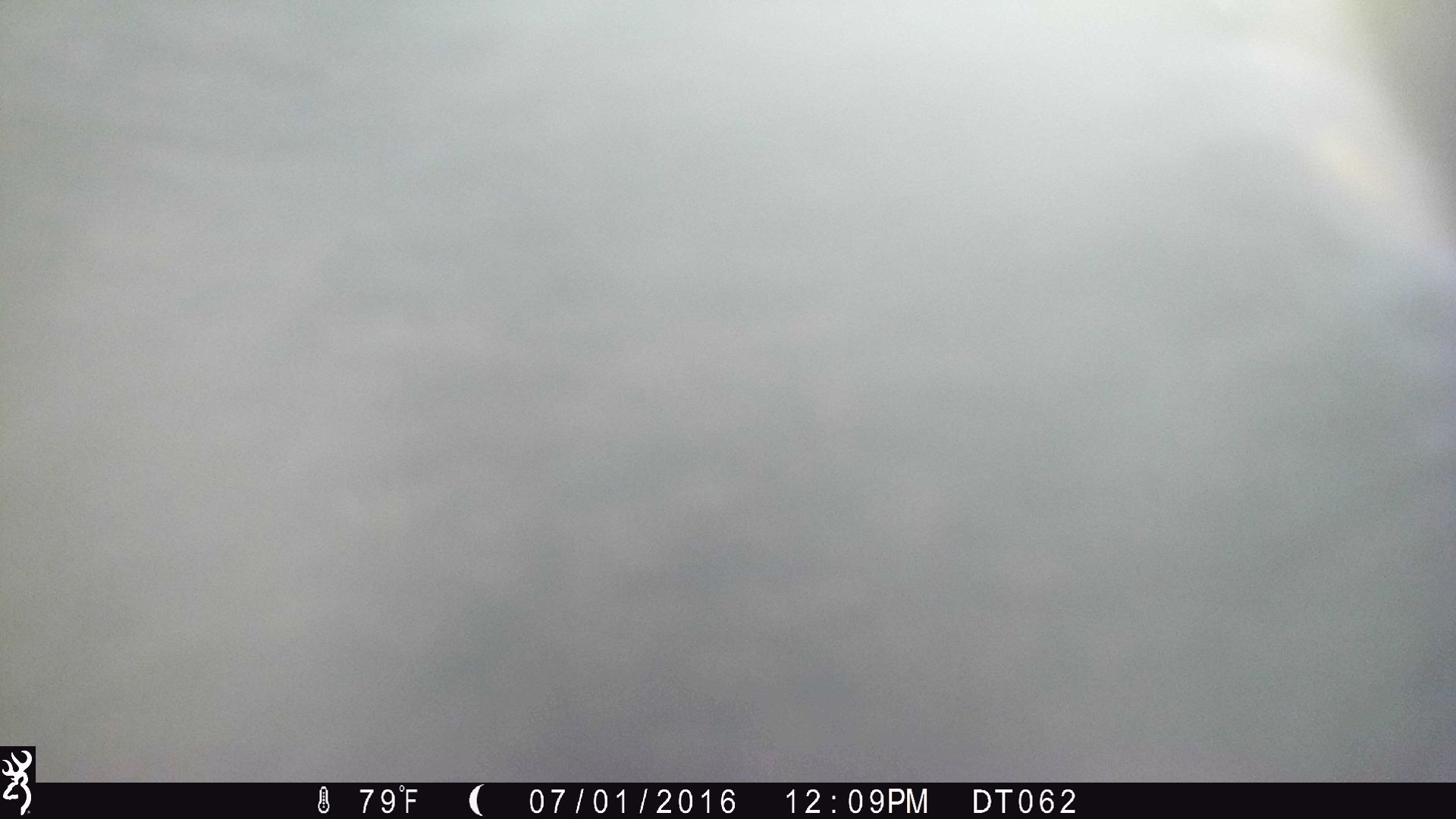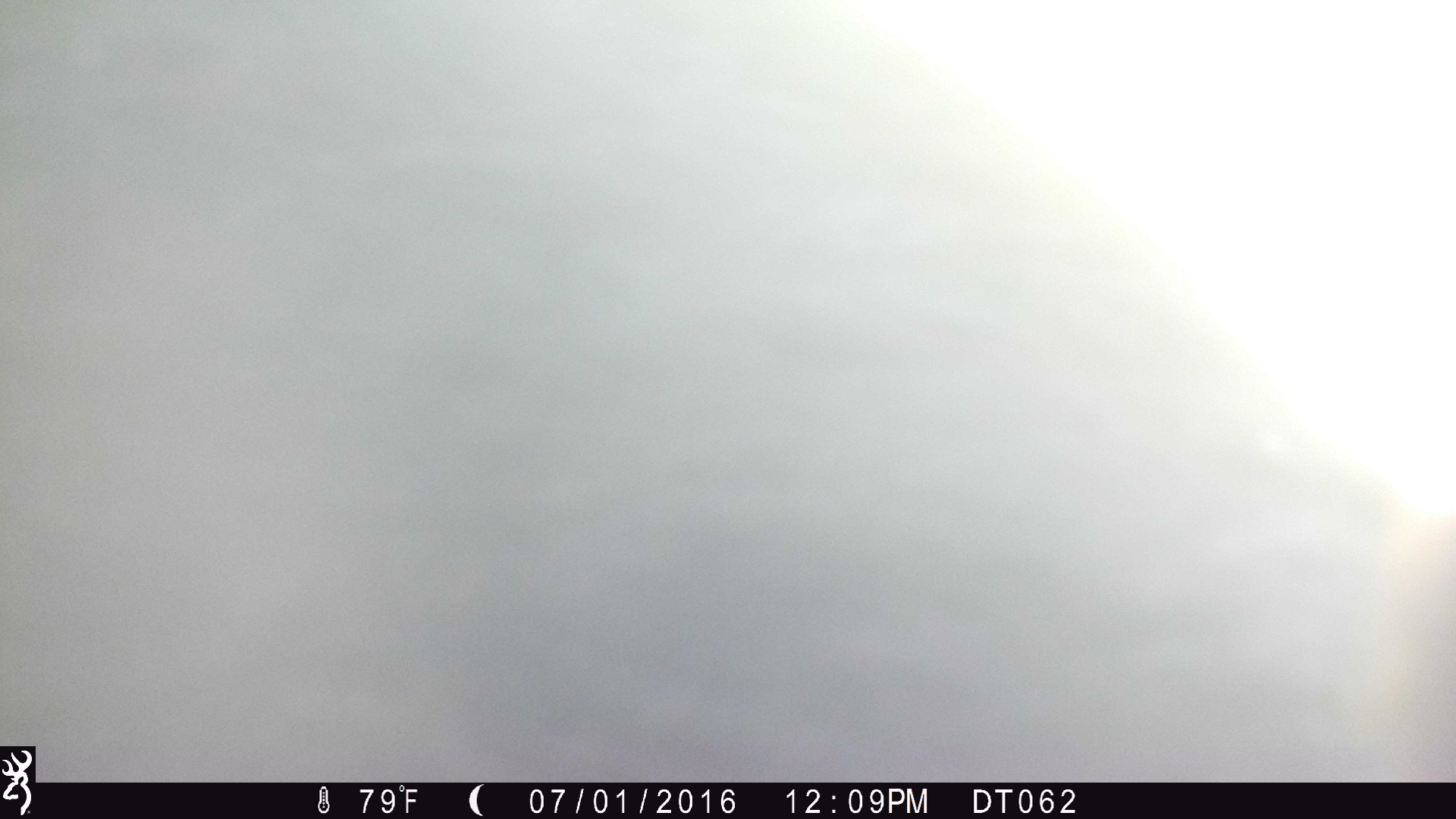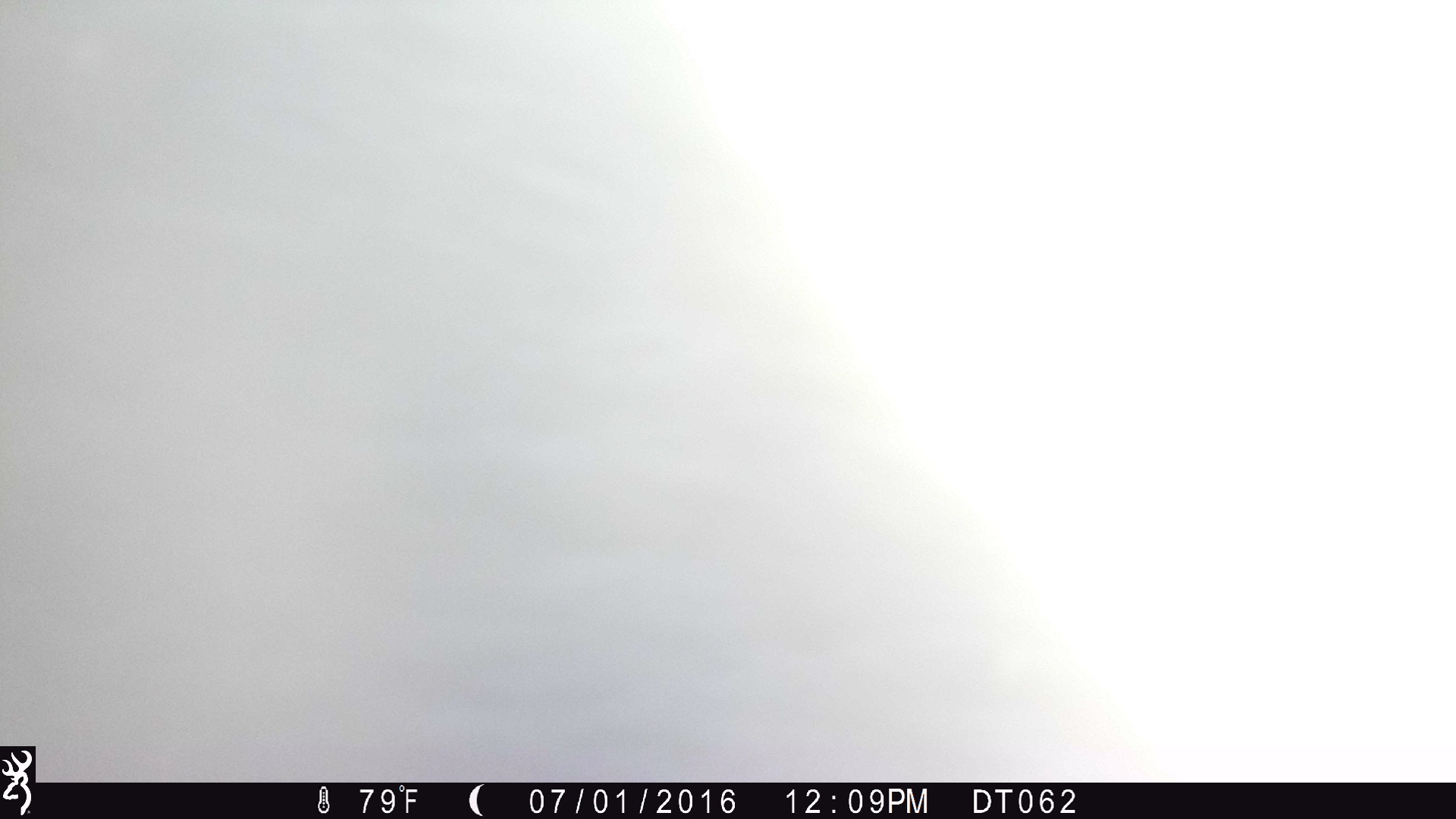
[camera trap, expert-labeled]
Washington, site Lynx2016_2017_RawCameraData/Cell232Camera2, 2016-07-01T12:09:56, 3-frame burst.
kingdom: Animalia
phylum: Chordata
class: Mammalia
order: Artiodactyla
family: Bovidae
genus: Bos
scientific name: Bos taurus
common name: domestic cattle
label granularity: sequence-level